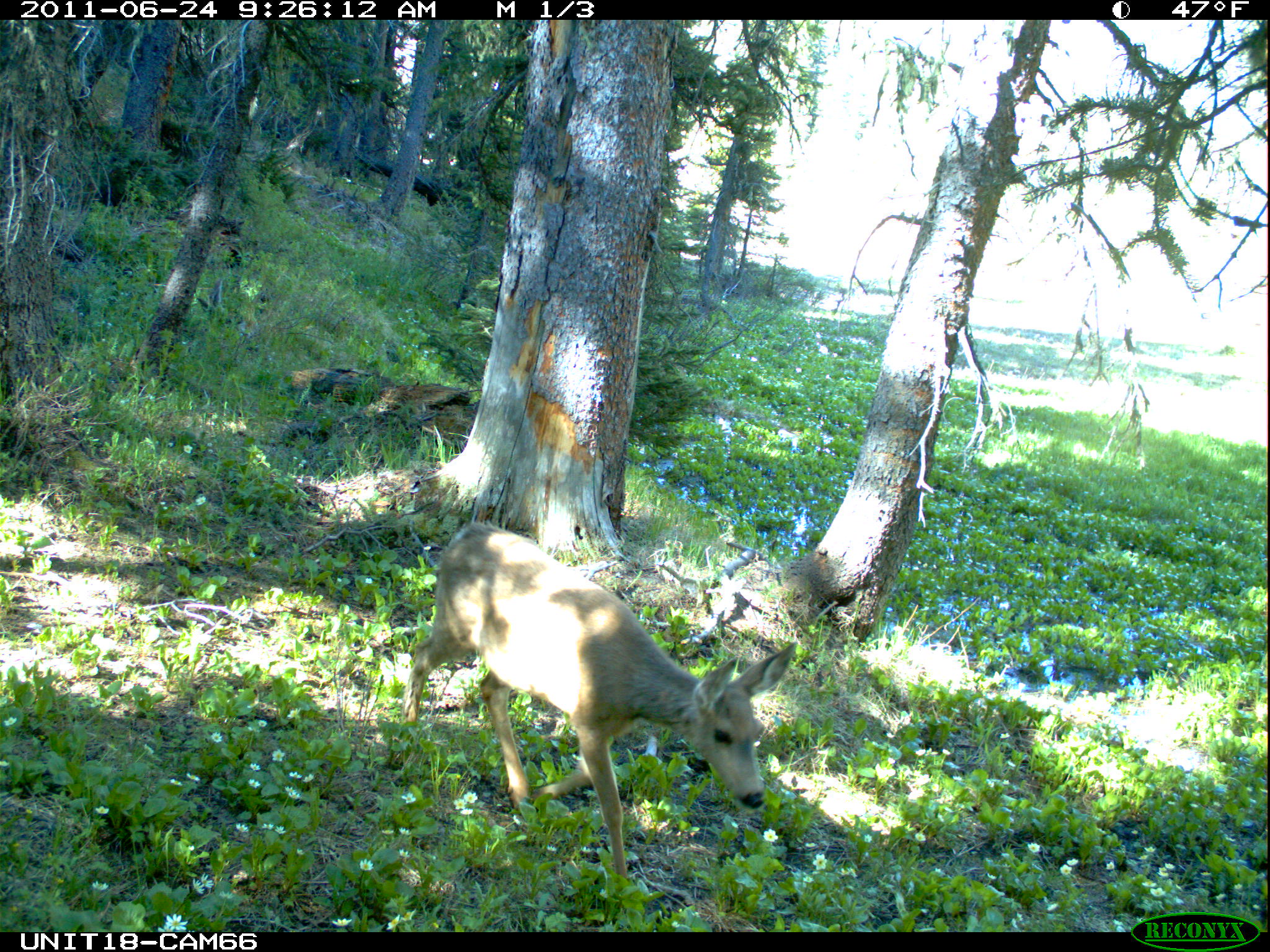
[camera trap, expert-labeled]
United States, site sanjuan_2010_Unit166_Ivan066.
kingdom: Animalia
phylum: Chordata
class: Mammalia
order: Artiodactyla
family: Cervidae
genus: Odocoileus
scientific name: Odocoileus hemionus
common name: mule deer